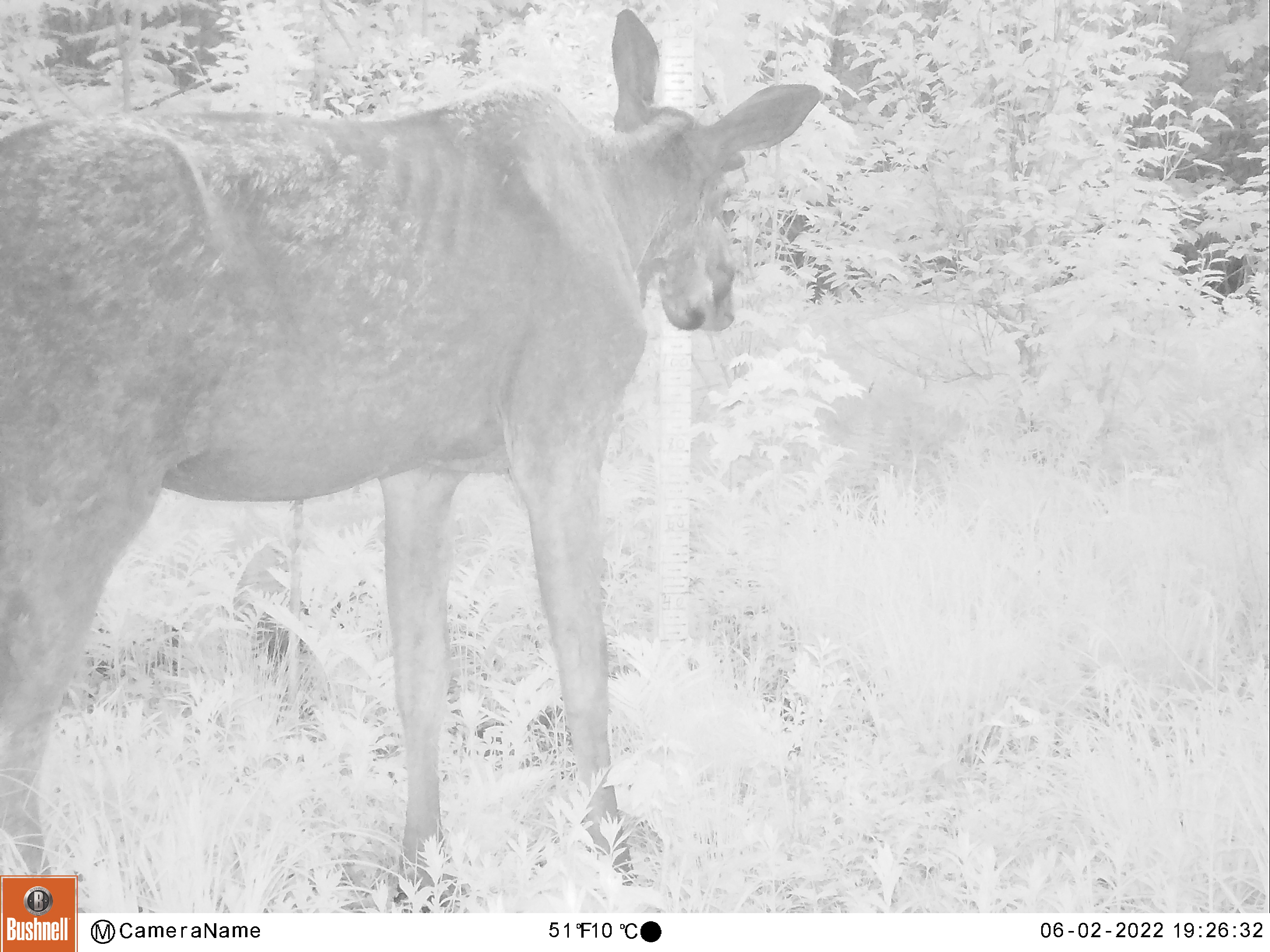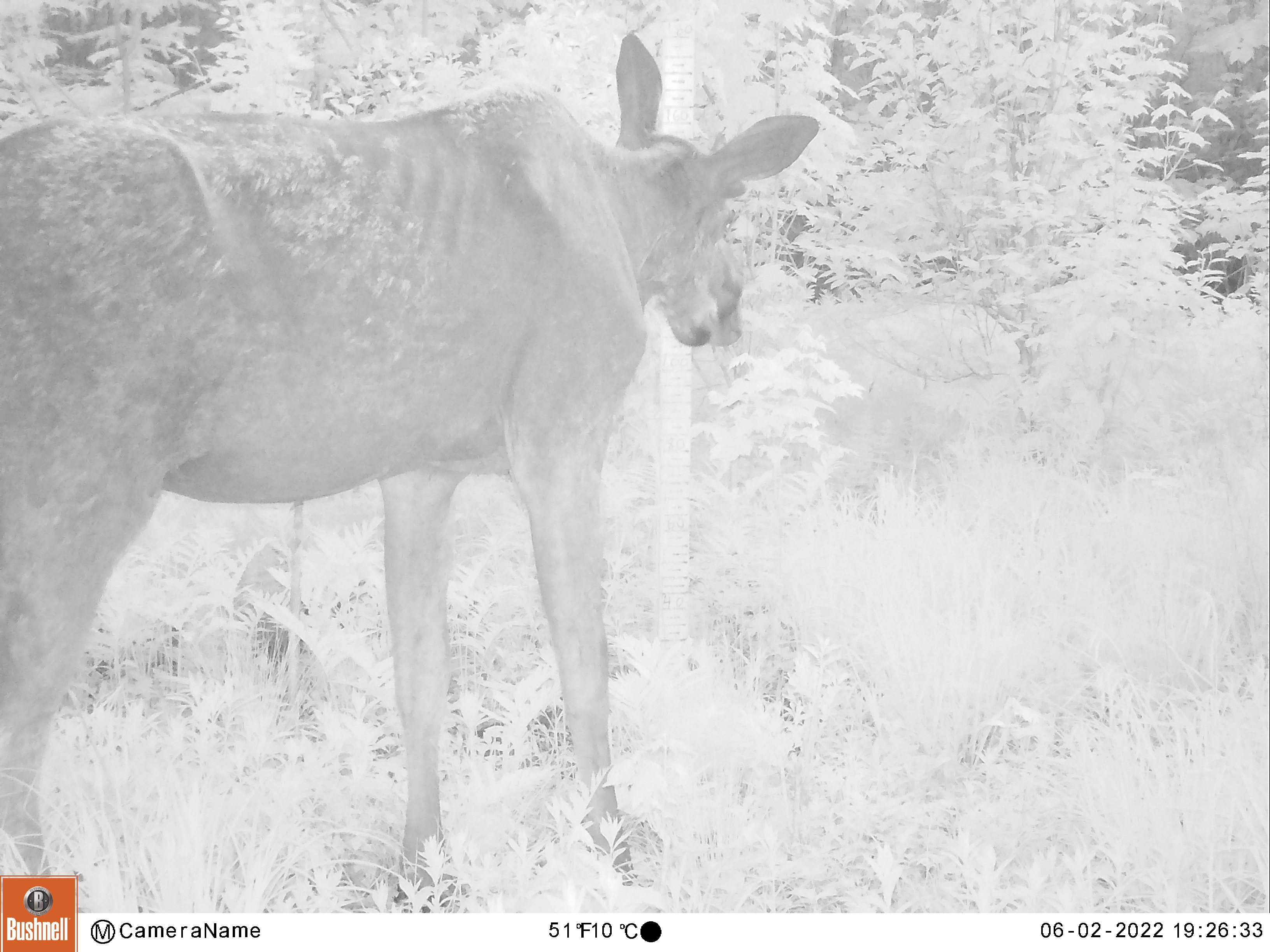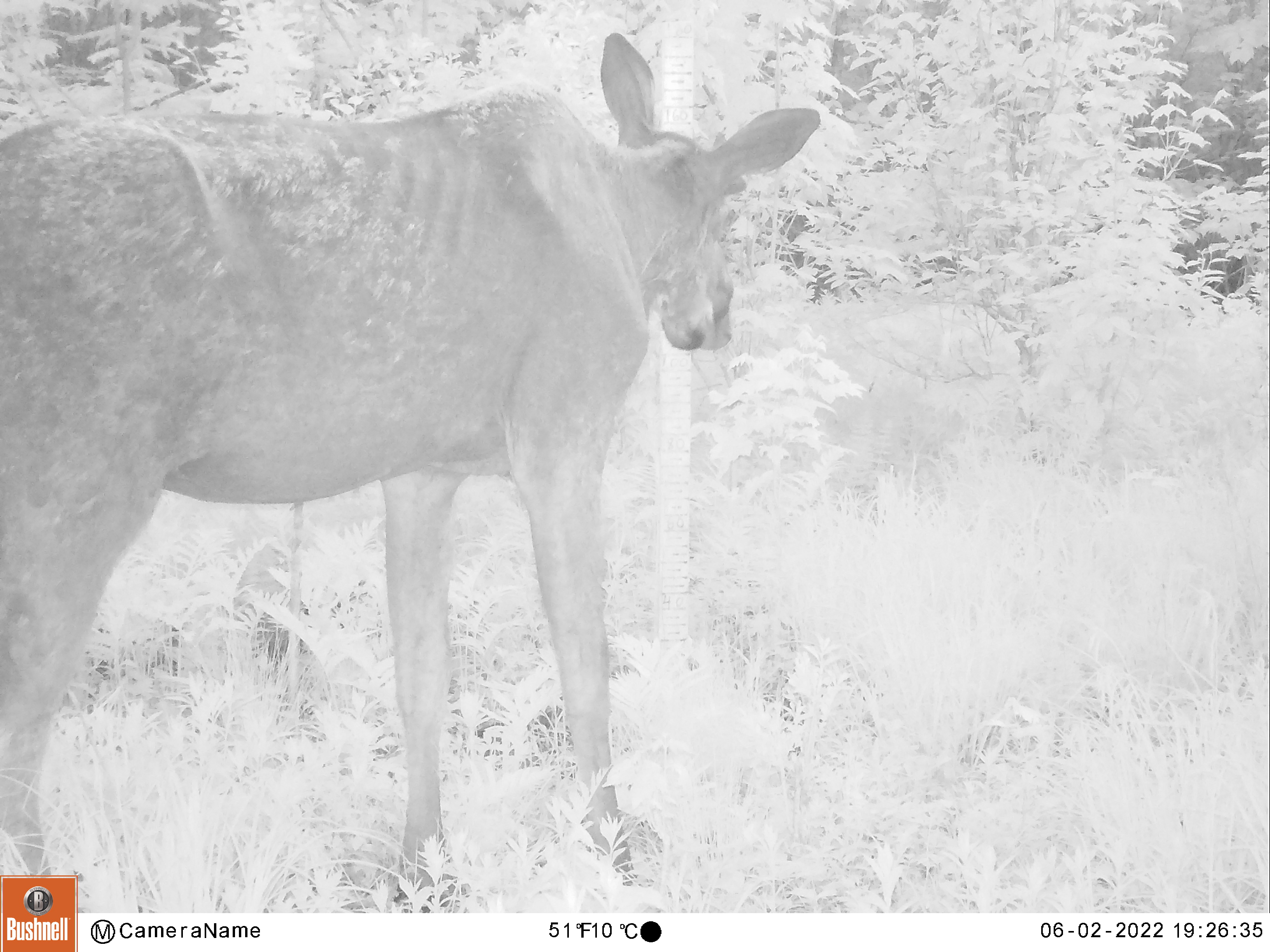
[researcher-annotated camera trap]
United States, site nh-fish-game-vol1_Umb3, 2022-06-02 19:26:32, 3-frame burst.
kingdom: Animalia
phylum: Chordata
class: Mammalia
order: Artiodactyla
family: Cervidae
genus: Alces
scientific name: Alces alces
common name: moose